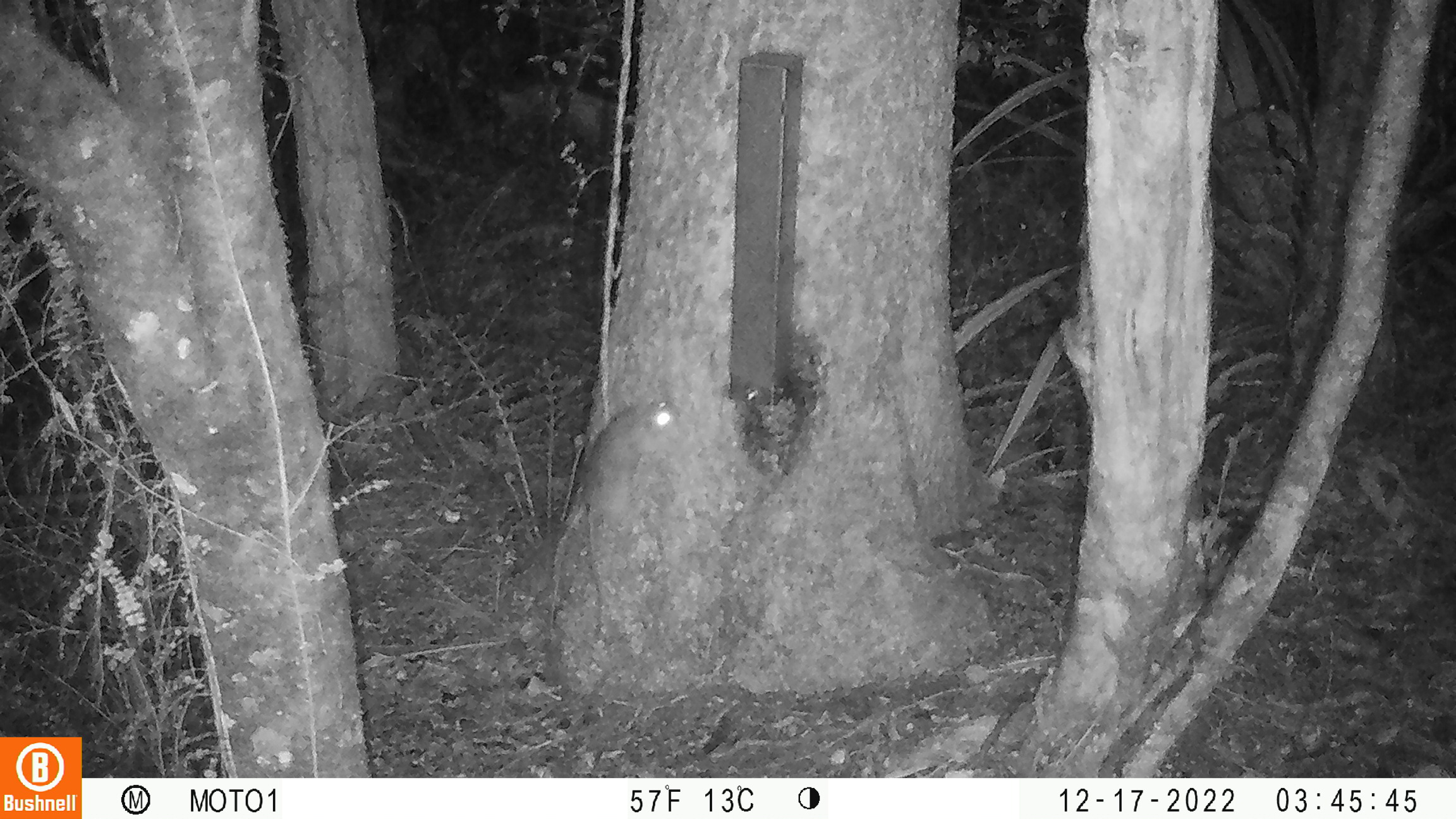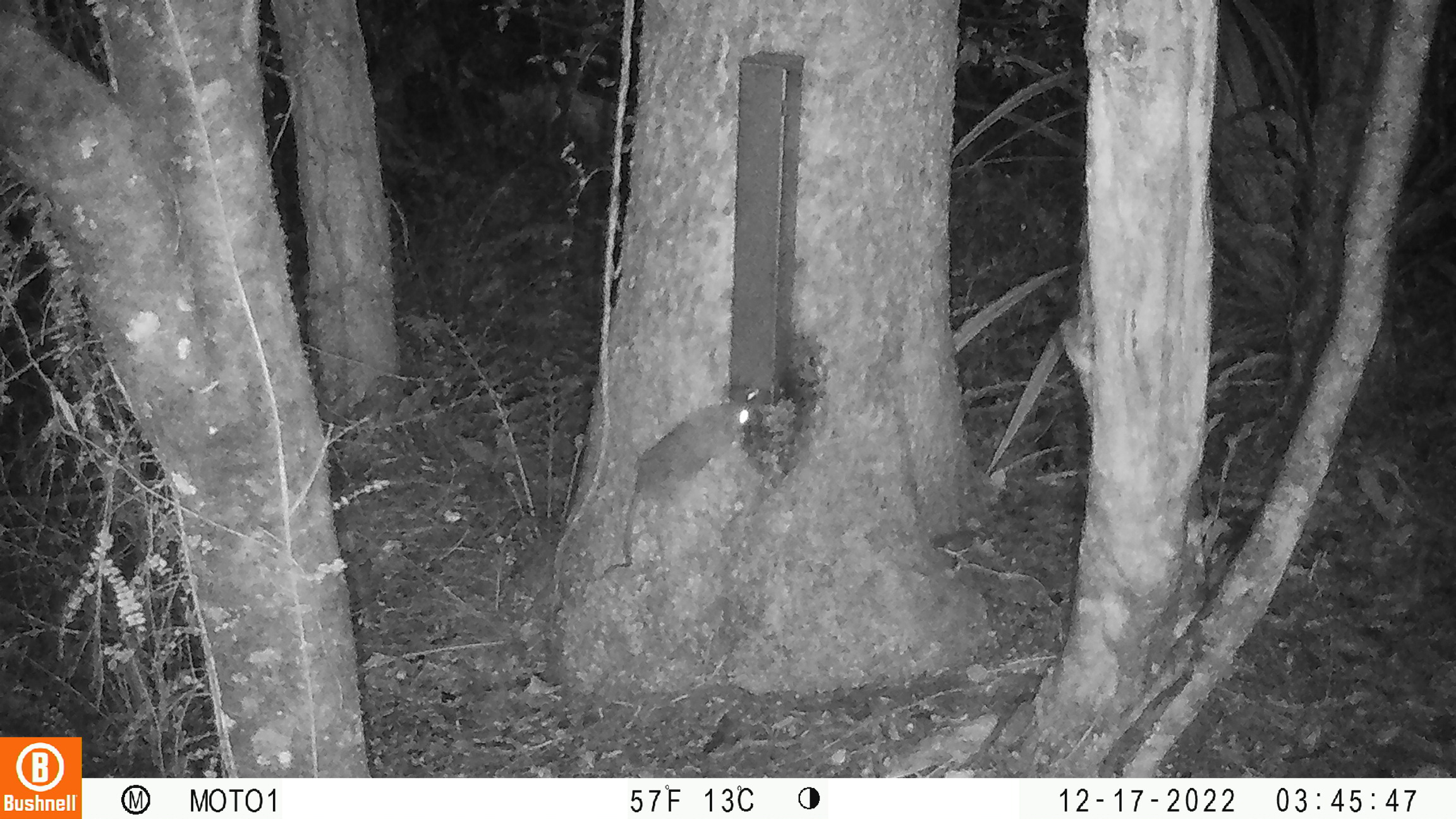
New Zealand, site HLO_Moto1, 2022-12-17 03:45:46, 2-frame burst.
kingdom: Animalia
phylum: Chordata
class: Mammalia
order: Rodentia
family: Muridae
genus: Rattus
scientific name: Rattus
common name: rat